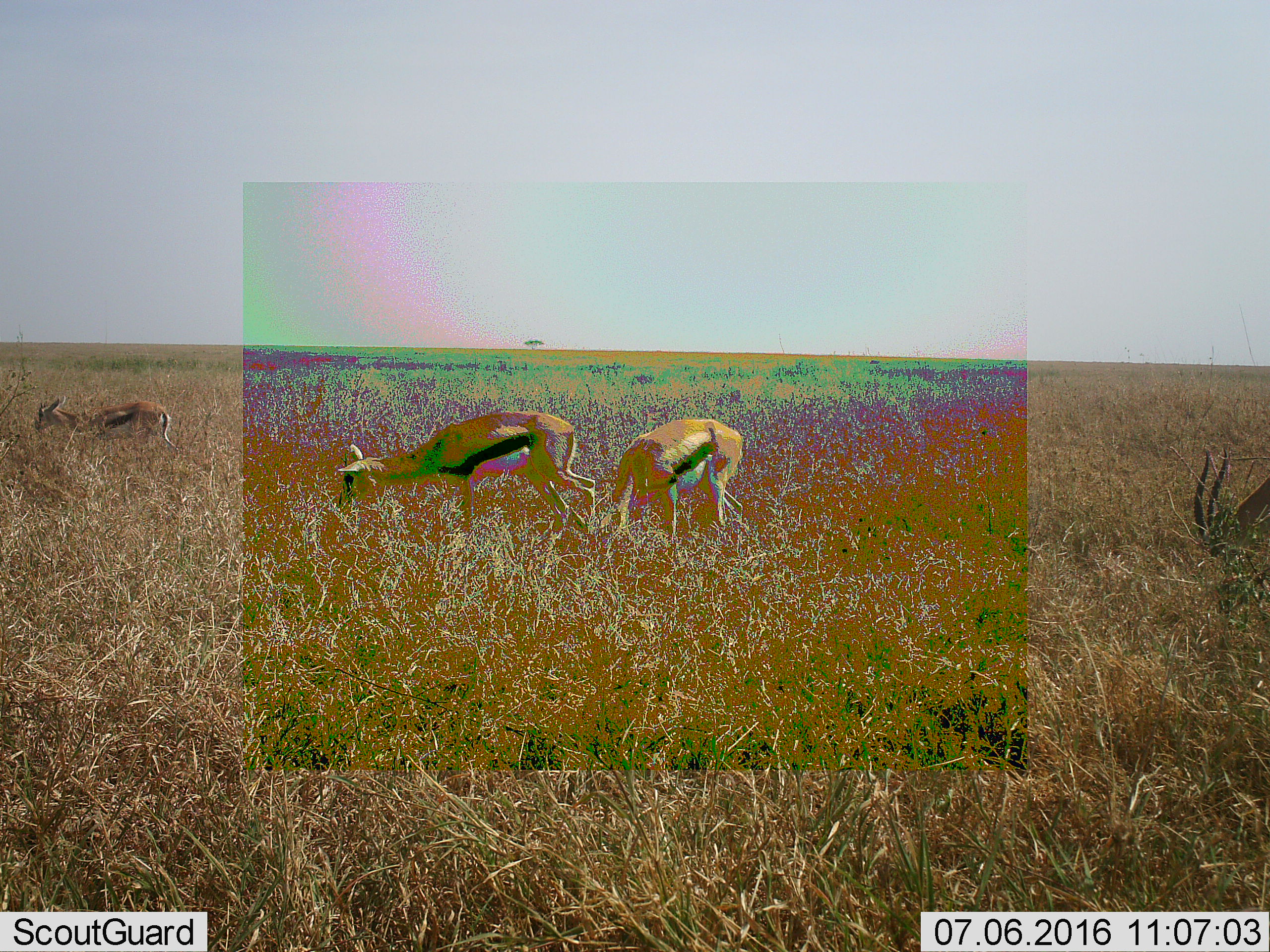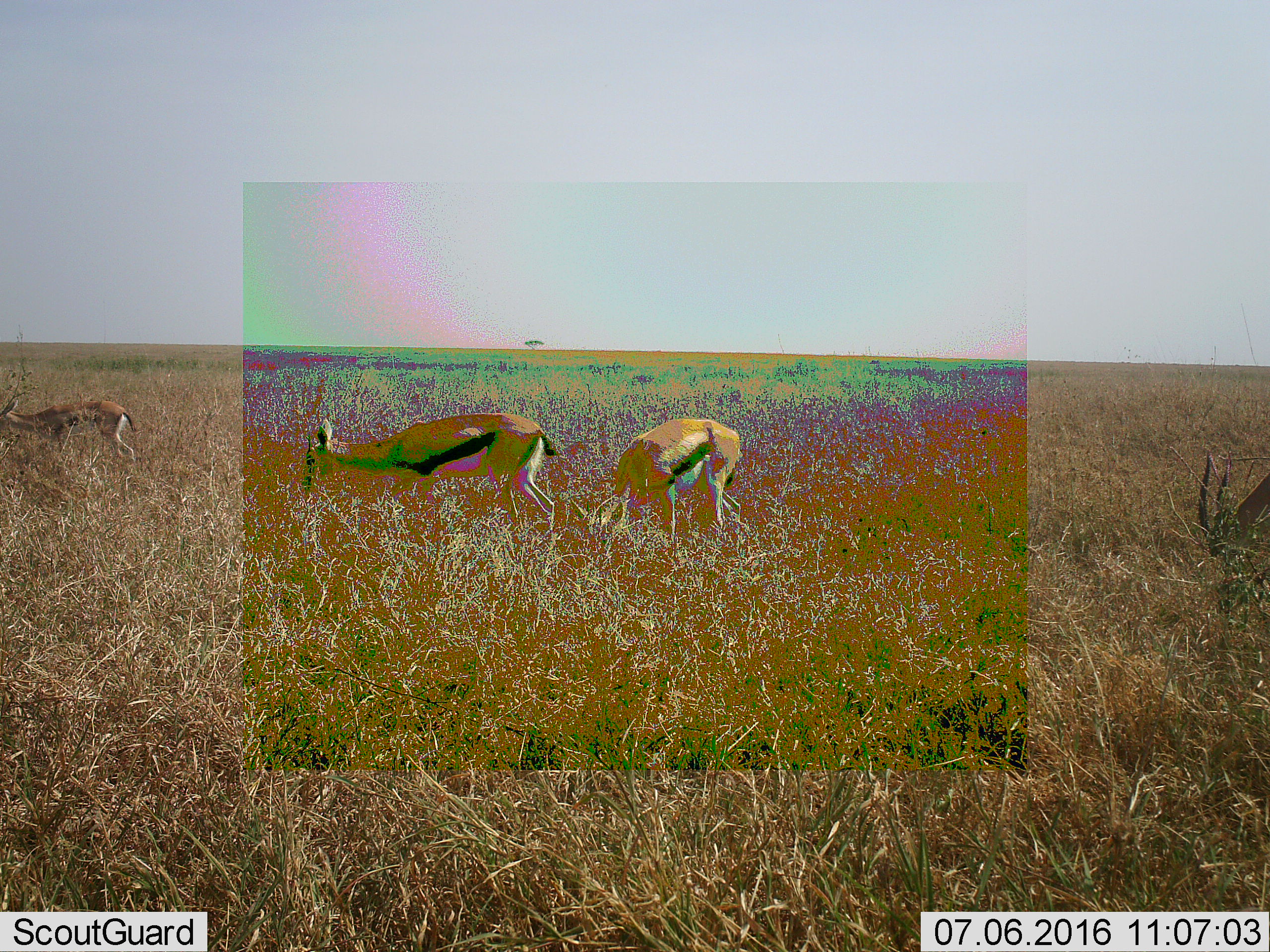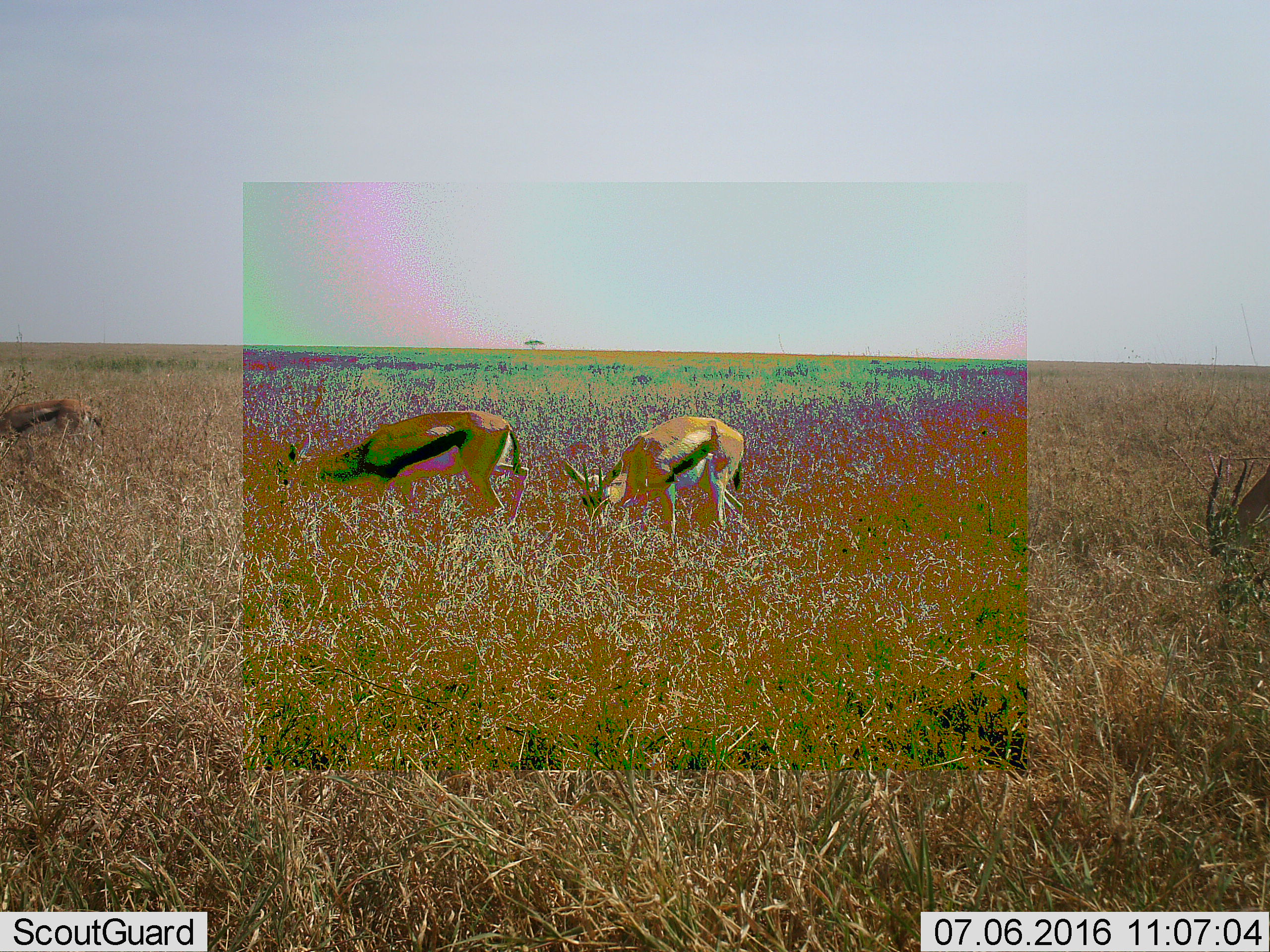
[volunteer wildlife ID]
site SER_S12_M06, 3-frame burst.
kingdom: Animalia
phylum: Chordata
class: Mammalia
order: Artiodactyla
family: Bovidae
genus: Eudorcas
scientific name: Eudorcas thomsonii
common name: thomson's gazelle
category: gazellethomsons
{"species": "gazellethomsons (thomson's gazelle) (Eudorcas thomsonii)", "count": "4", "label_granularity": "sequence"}